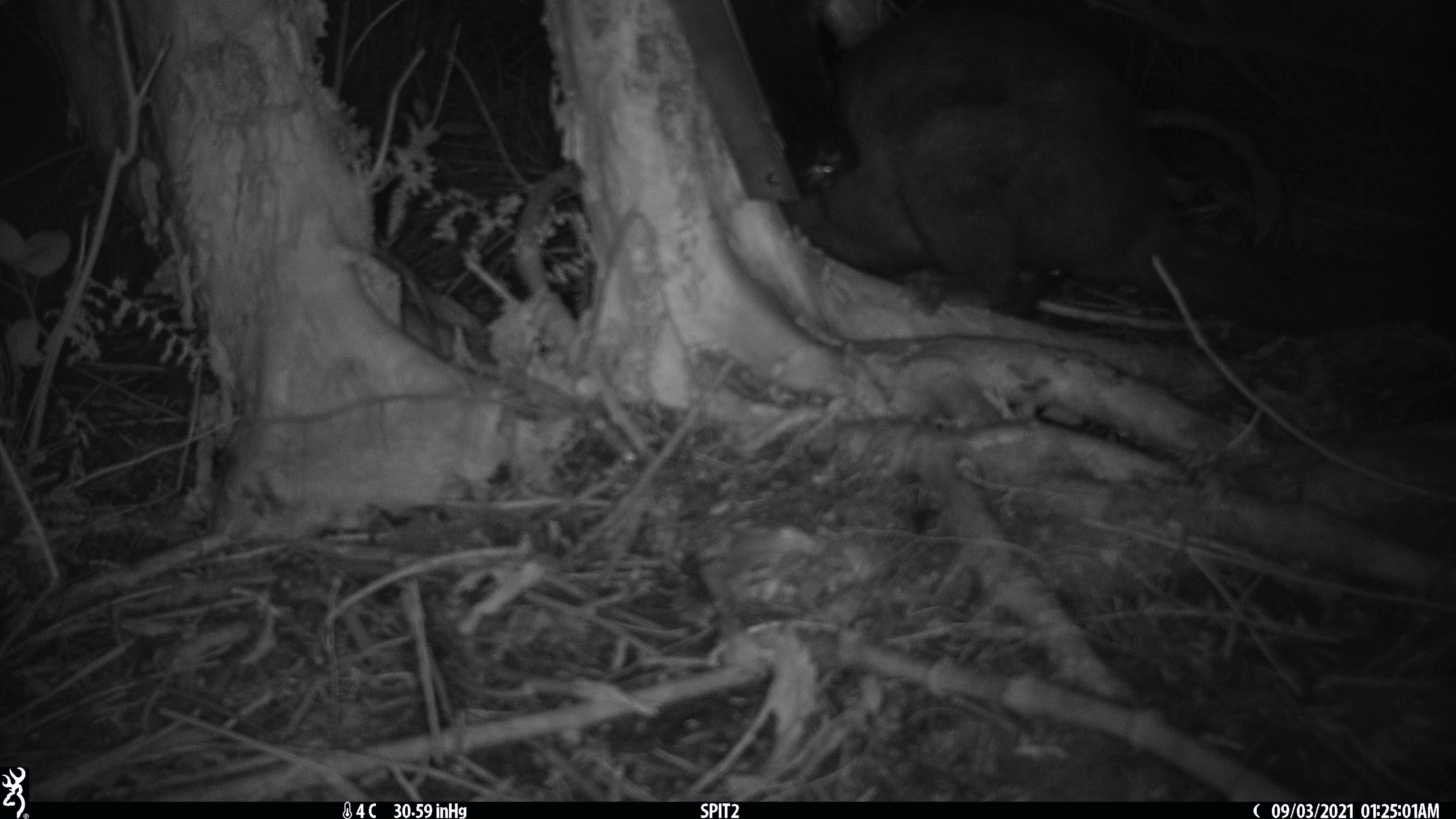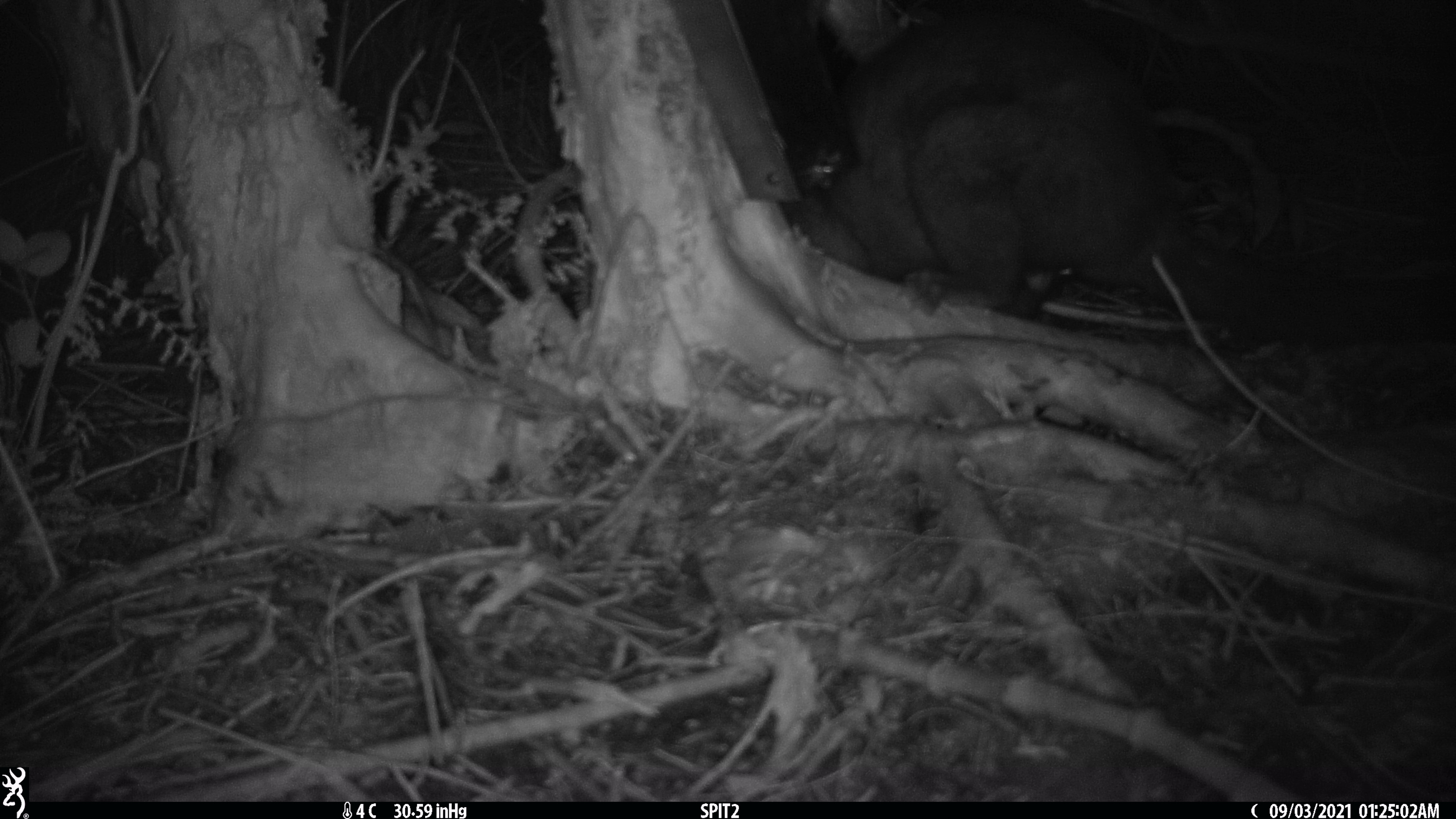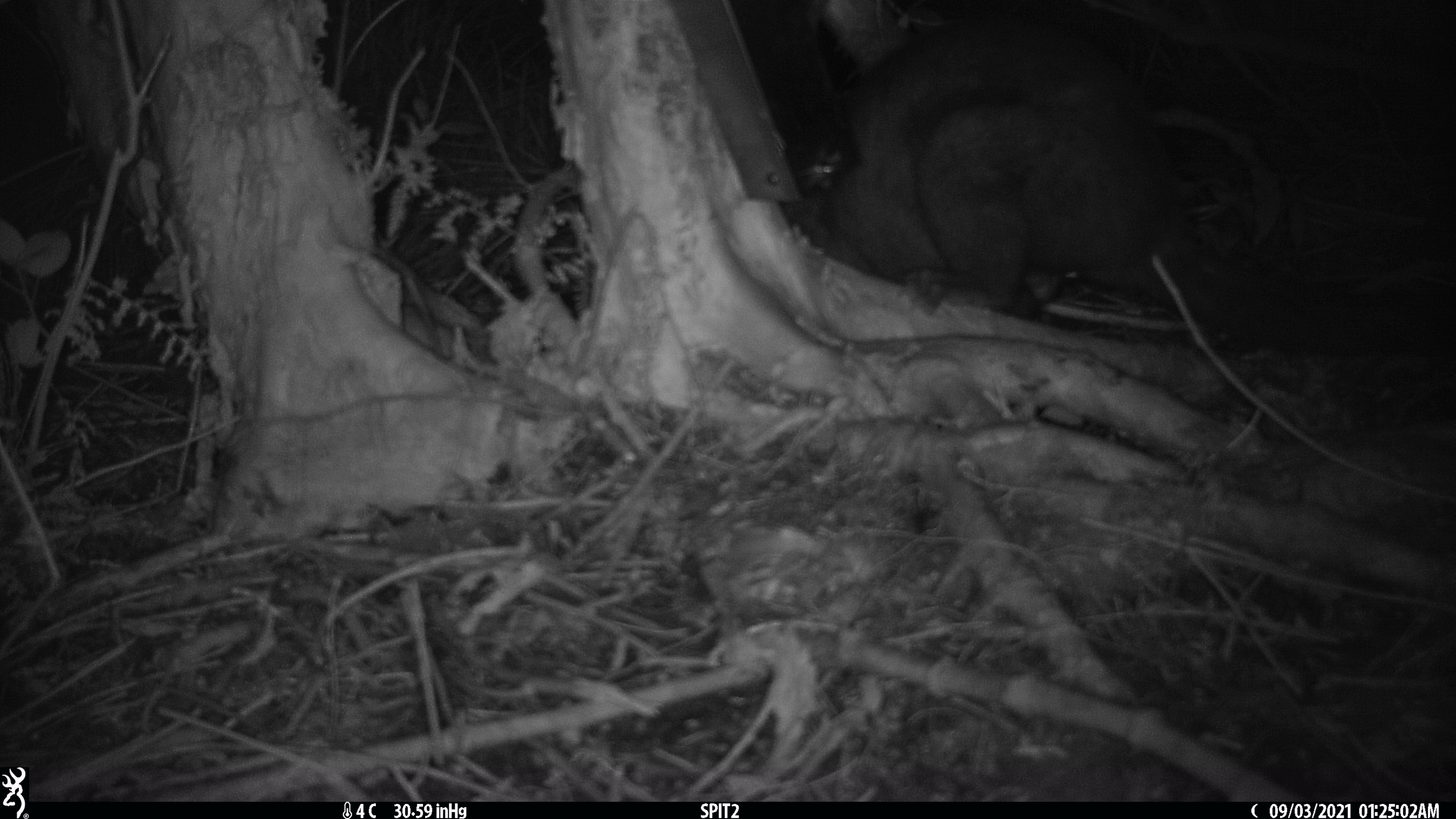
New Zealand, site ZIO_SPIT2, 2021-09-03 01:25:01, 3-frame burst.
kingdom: Animalia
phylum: Chordata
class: Mammalia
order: Diprotodontia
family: Phalangeridae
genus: Trichosurus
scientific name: Trichosurus vulpecula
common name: common brushtail possum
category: possum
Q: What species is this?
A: Possum (common brushtail possum) (Trichosurus vulpecula).